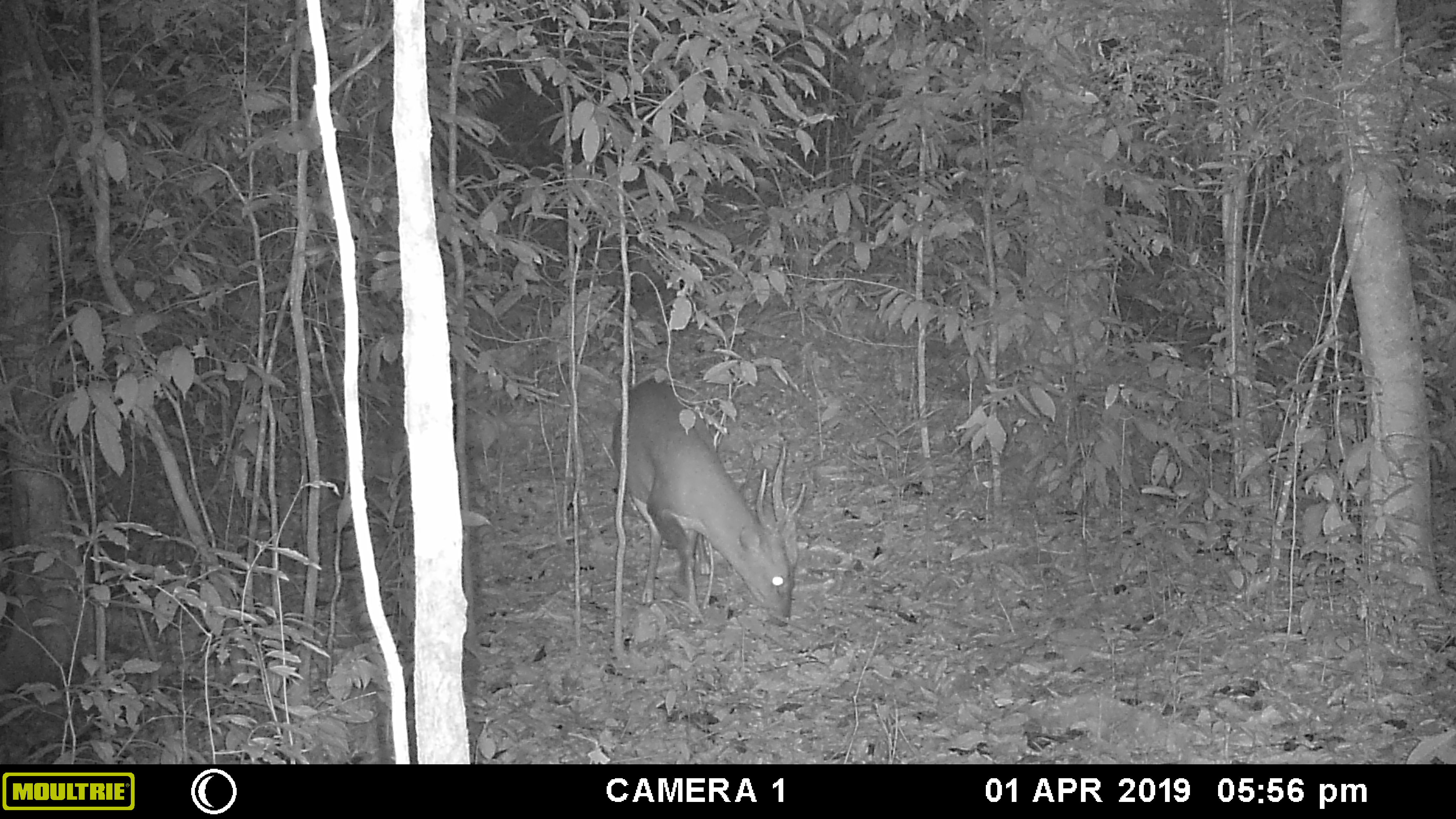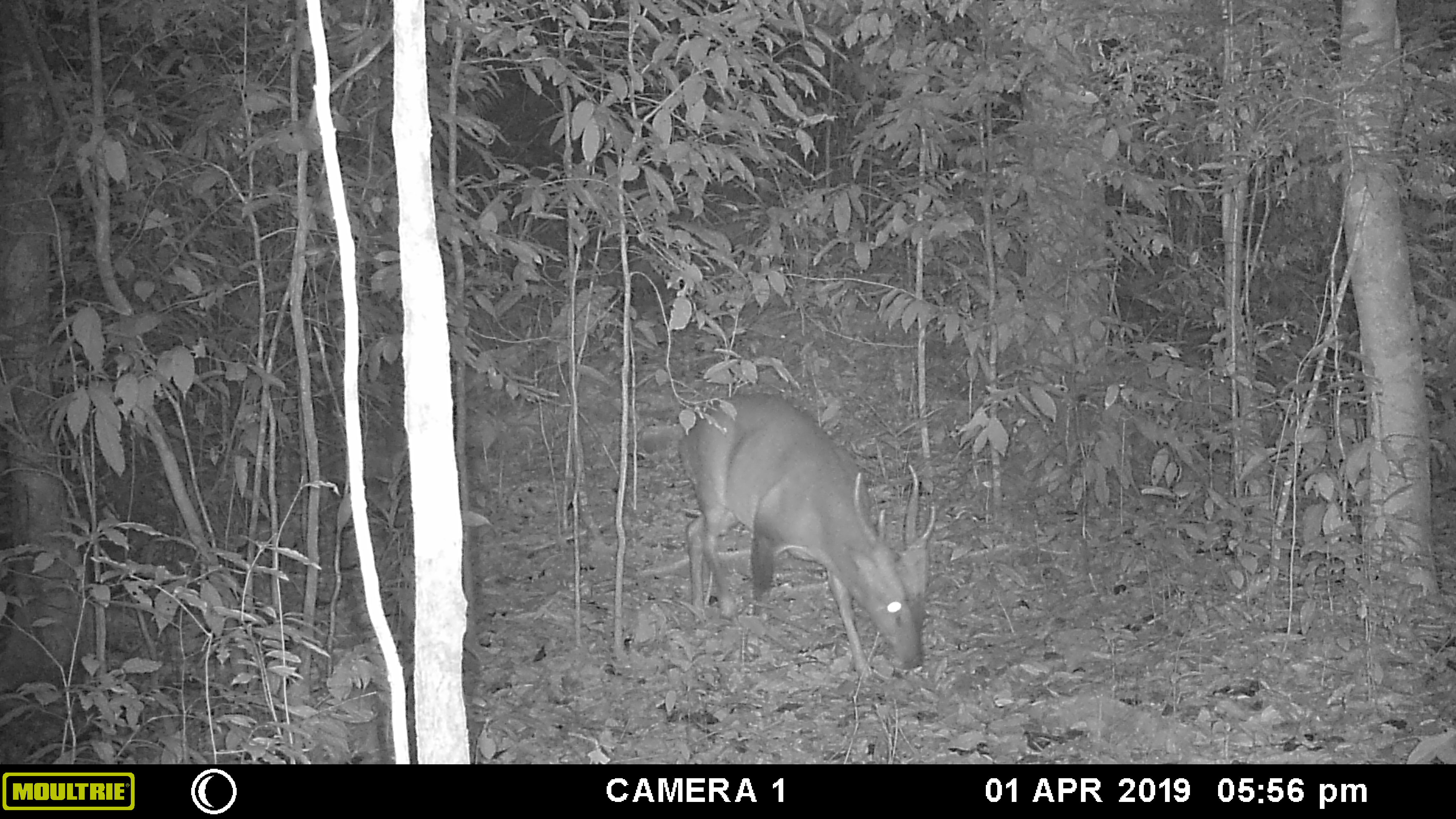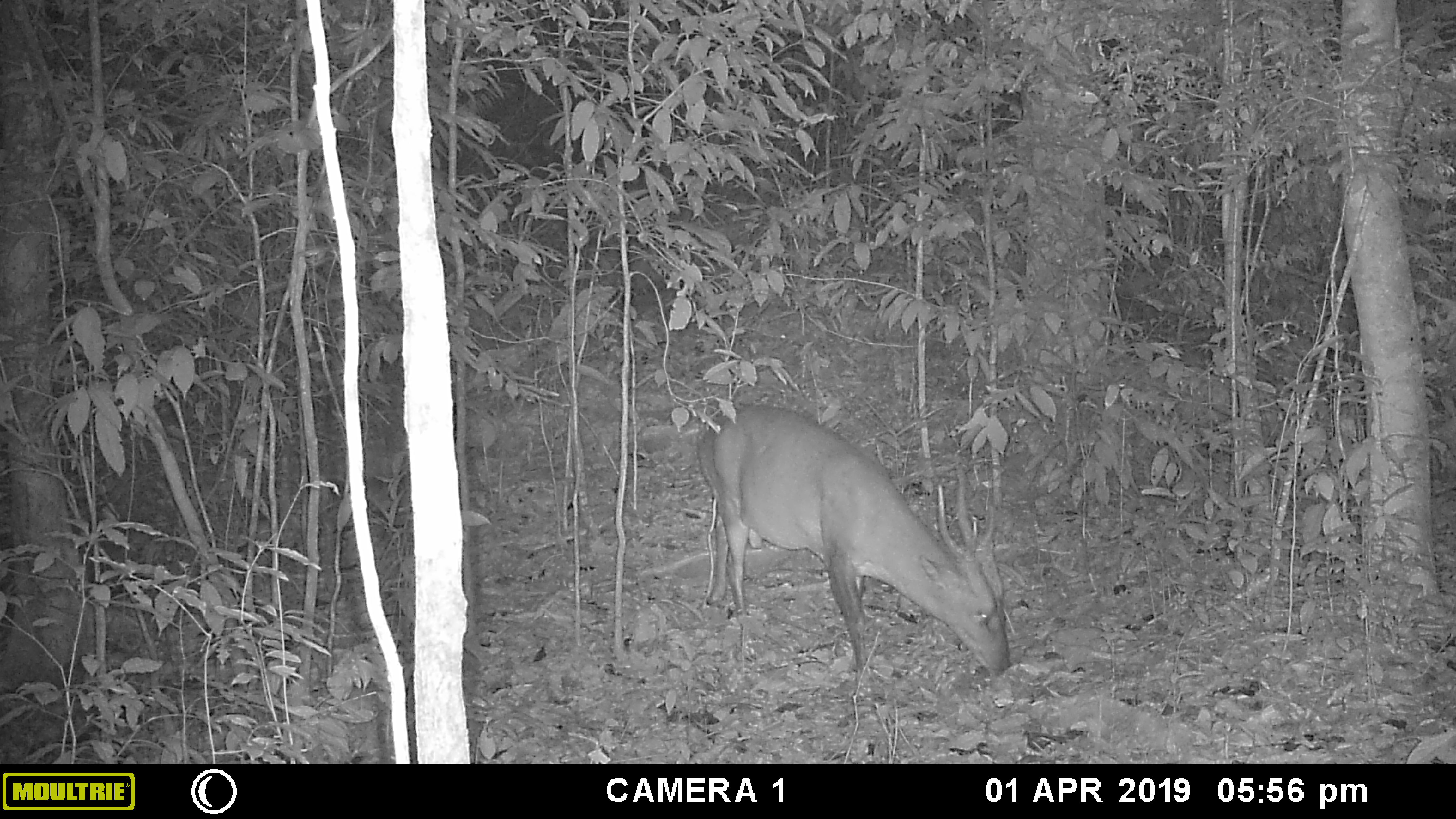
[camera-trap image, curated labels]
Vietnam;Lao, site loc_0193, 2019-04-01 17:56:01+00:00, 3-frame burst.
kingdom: Animalia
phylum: Chordata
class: Mammalia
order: Artiodactyla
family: Cervidae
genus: Muntiacus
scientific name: Muntiacus vuquangensis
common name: large-antlered muntjac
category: large antlered muntjac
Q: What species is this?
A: Large antlered muntjac (large-antlered muntjac) (Muntiacus vuquangensis).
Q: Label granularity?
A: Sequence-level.